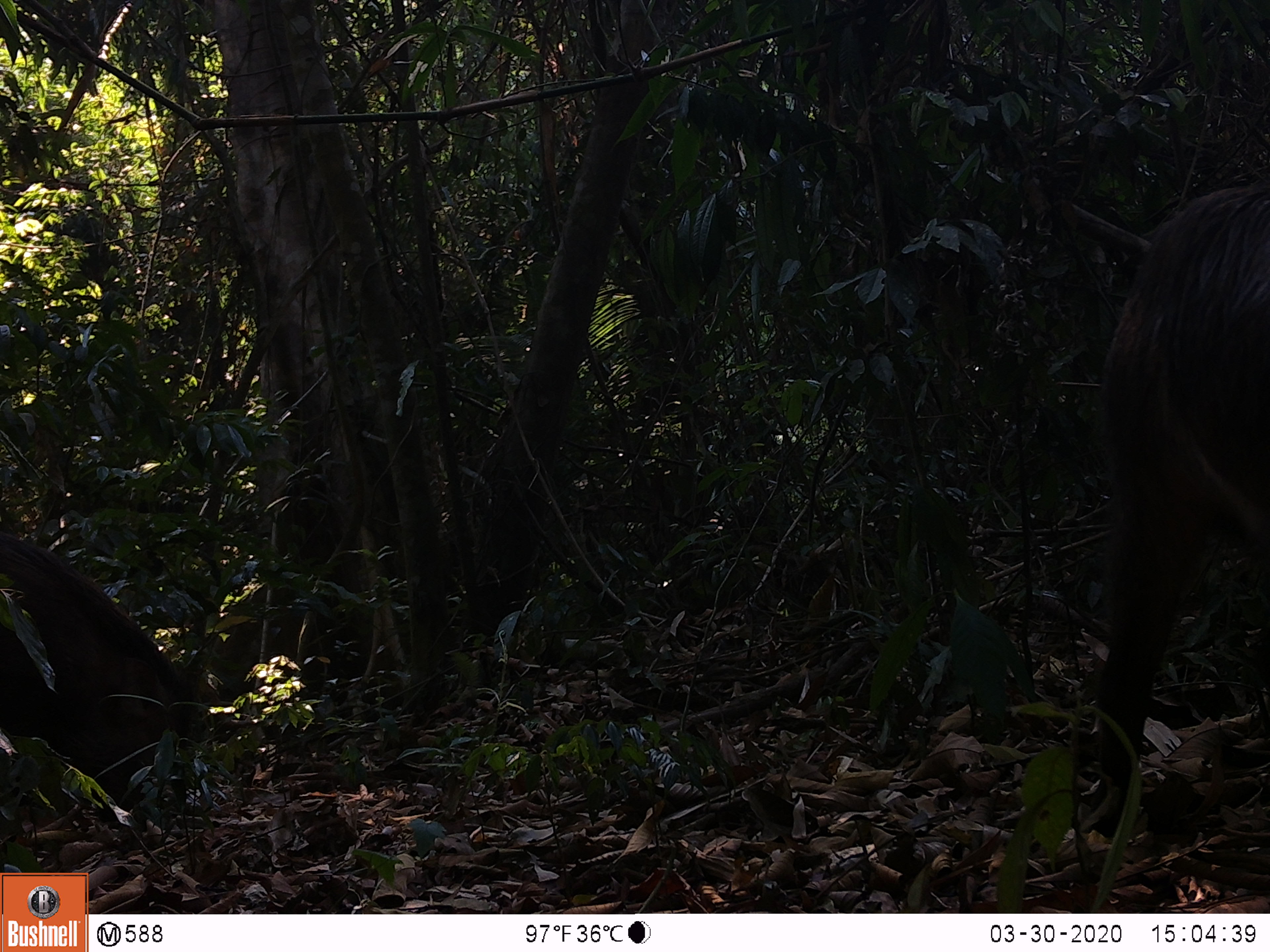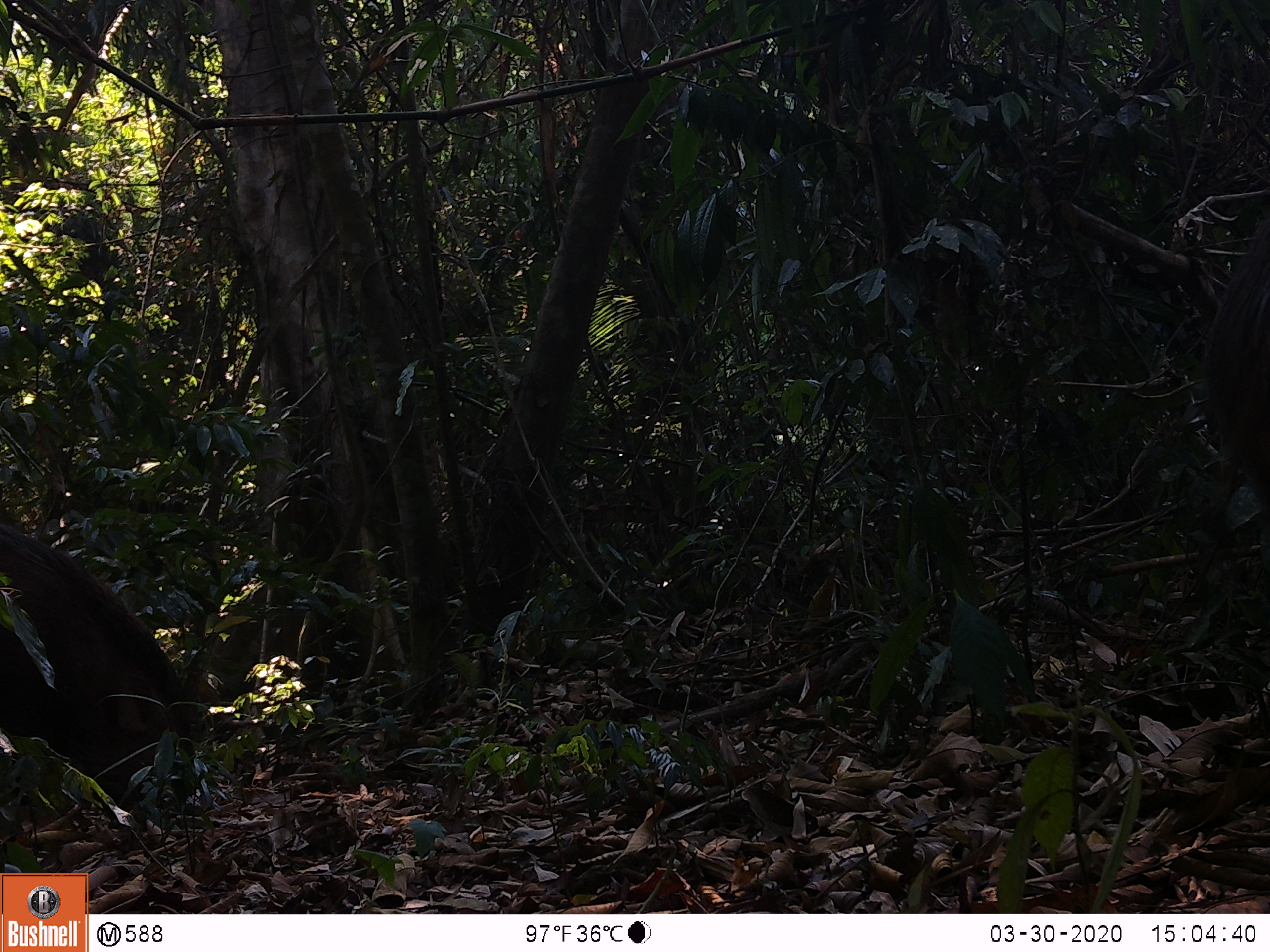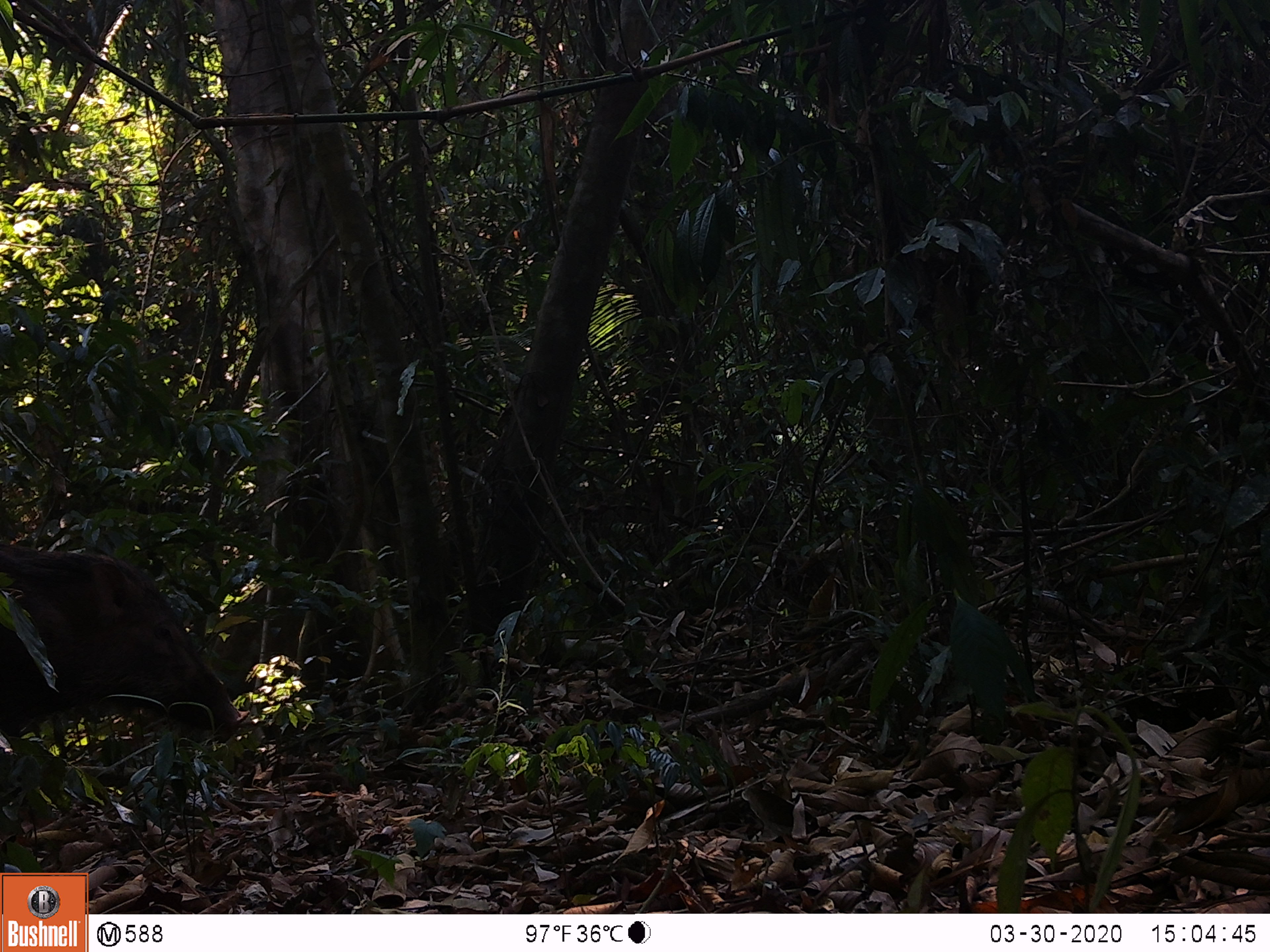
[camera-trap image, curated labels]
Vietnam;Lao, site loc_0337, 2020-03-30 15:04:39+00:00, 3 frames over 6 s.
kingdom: Animalia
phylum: Chordata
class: Mammalia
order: Artiodactyla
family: Suidae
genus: Sus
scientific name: Sus scrofa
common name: eurasian wild pig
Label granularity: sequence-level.